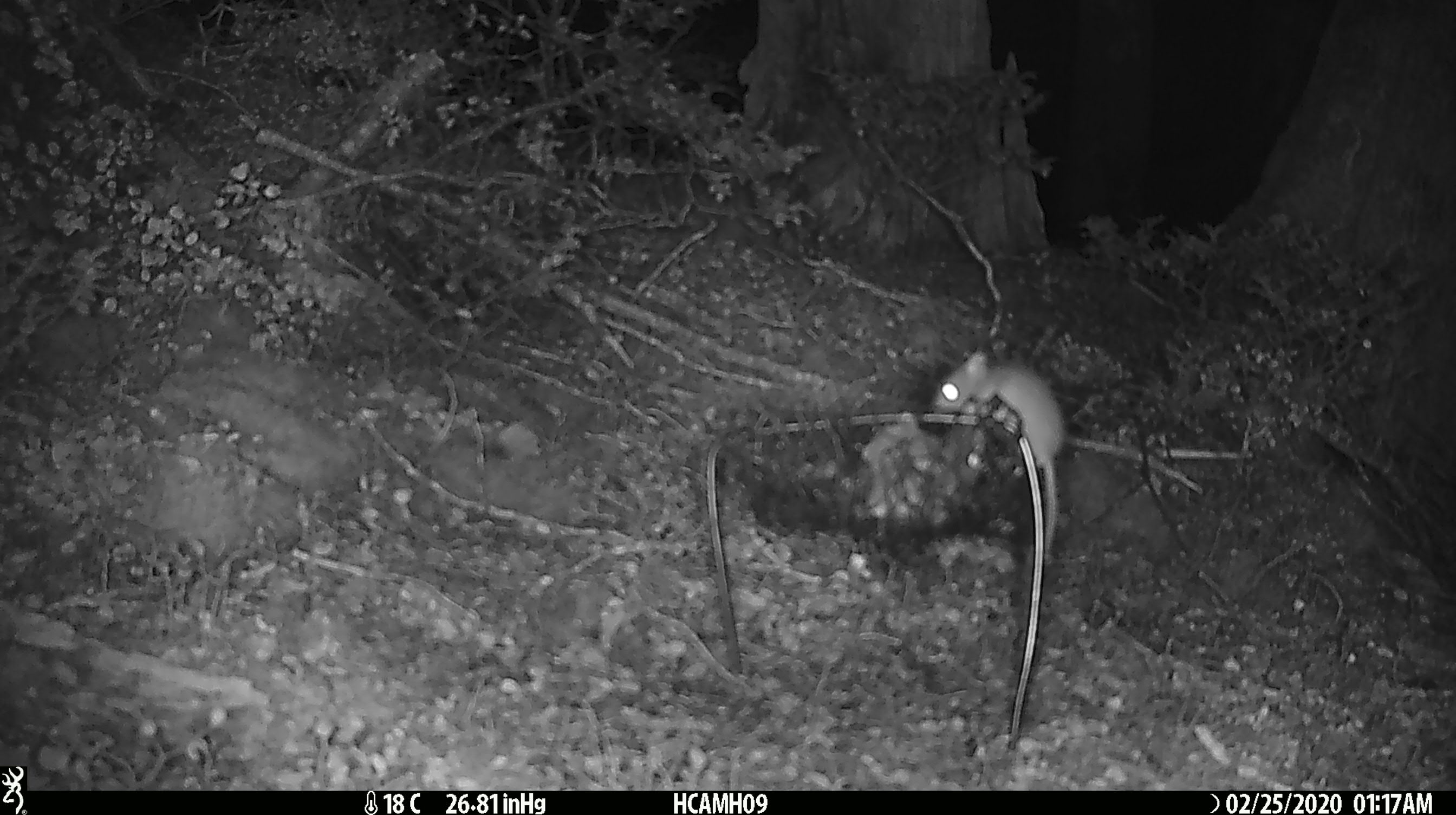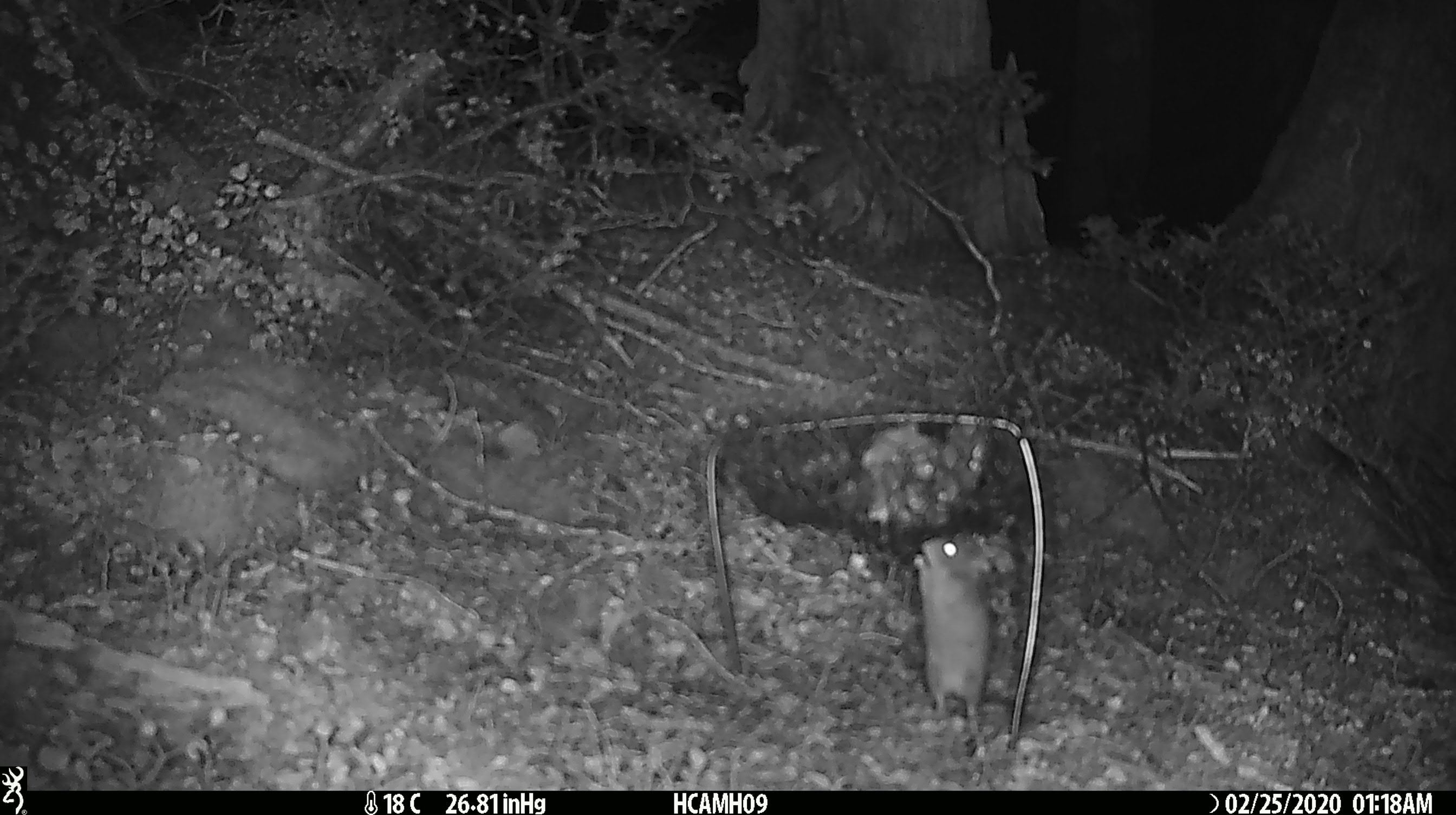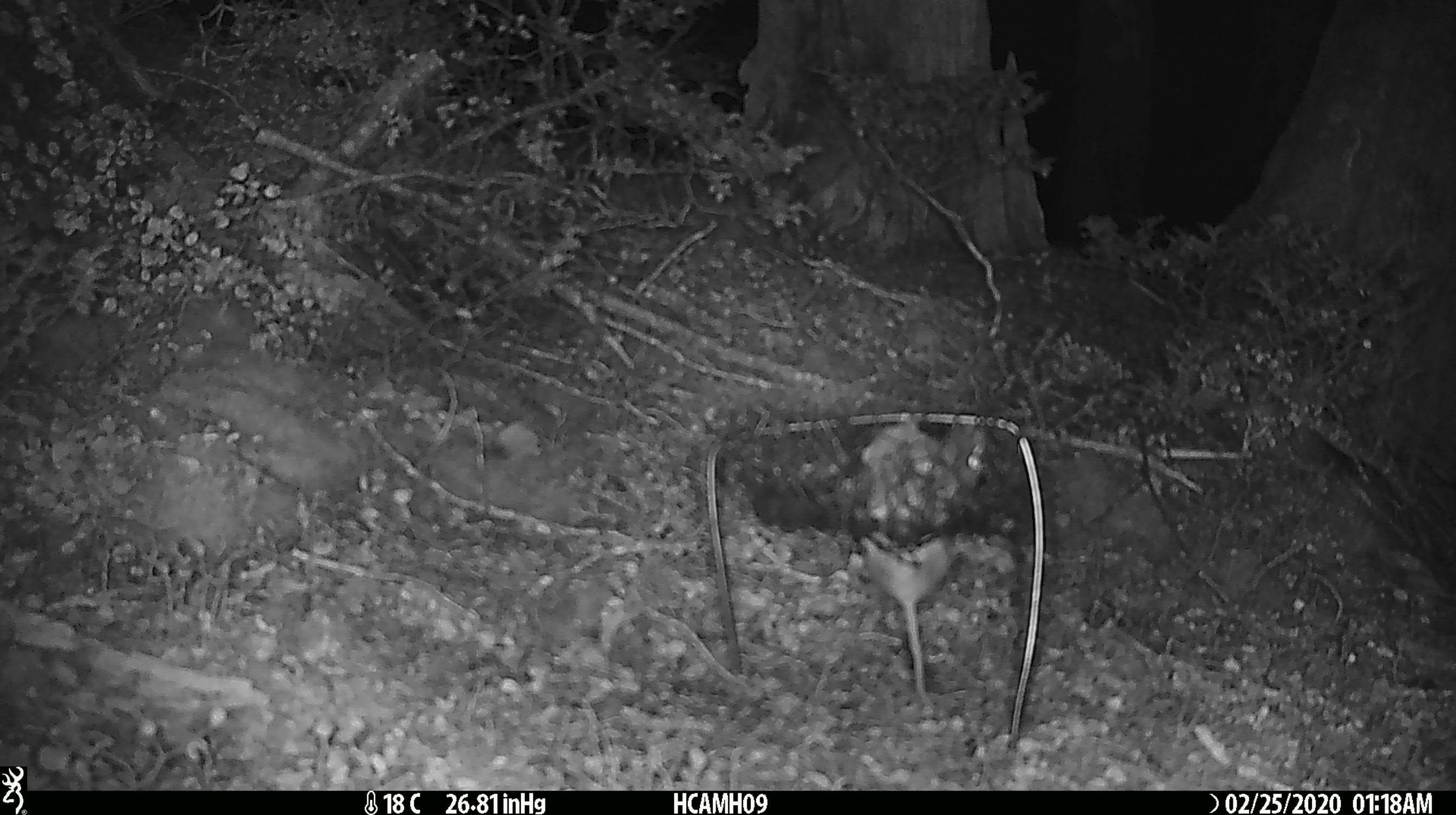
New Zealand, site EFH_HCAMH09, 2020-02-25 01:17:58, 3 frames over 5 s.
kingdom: Animalia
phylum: Chordata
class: Mammalia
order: Rodentia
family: Muridae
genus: Mus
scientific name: Mus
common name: mouse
Mouse (Mus).